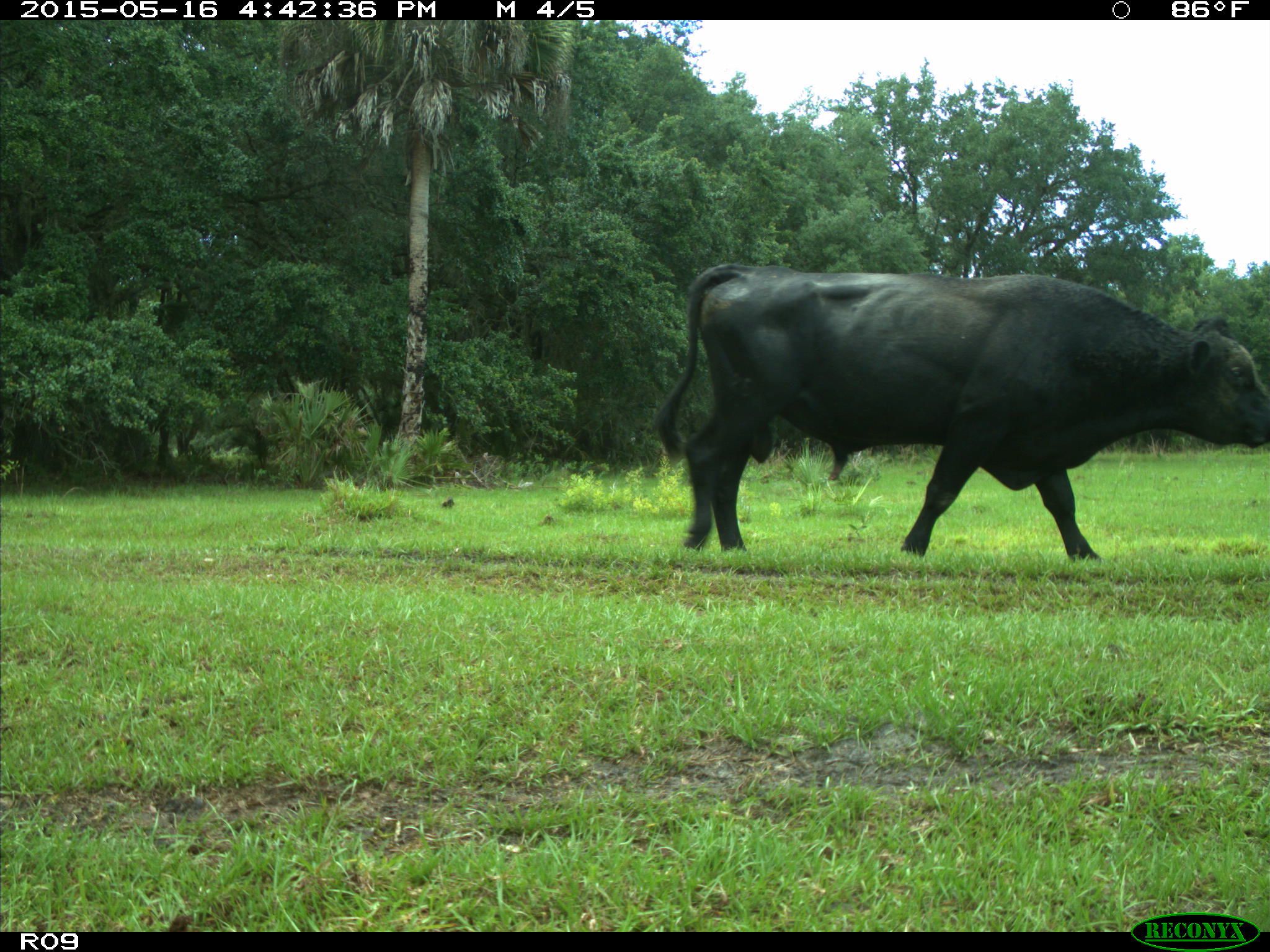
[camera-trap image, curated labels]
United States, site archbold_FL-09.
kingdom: Animalia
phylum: Chordata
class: Mammalia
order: Artiodactyla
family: Bovidae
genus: Bos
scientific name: Bos taurus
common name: domestic cow